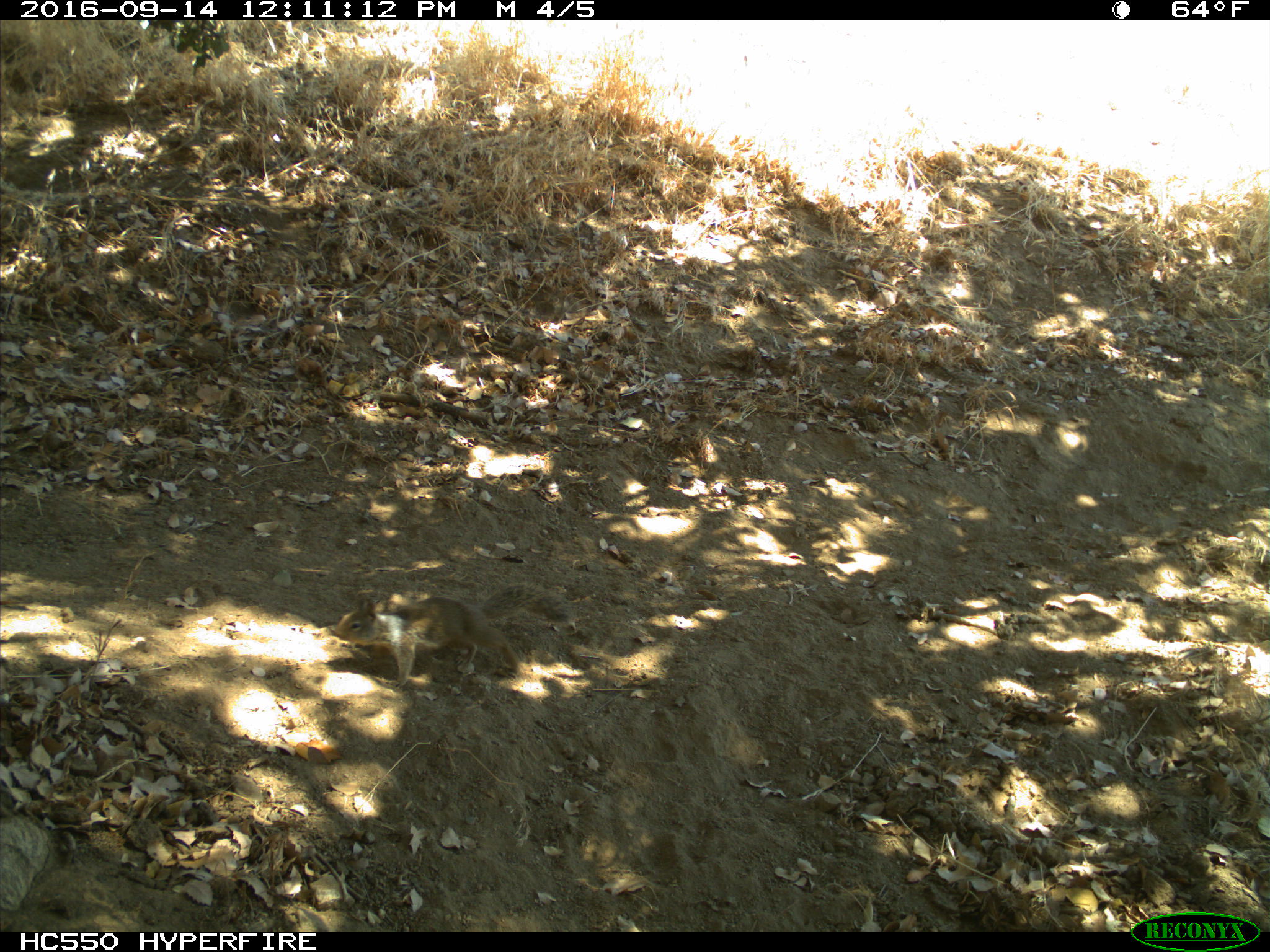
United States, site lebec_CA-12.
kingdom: Animalia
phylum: Chordata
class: Mammalia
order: Rodentia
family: Sciuridae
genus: Otospermophilus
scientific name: Otospermophilus beecheyi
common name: california ground squirrel